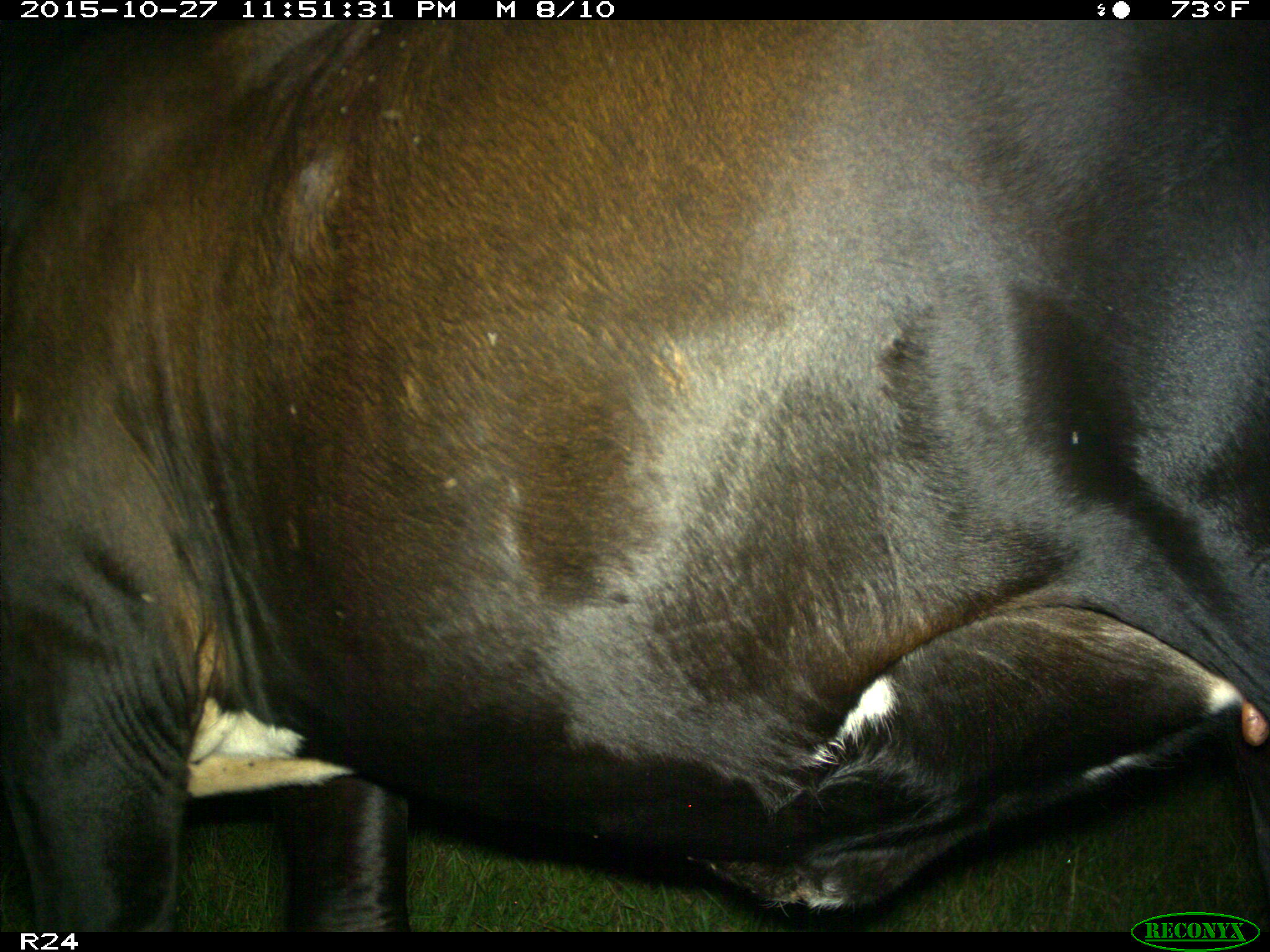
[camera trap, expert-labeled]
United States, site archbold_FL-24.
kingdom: Animalia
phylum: Chordata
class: Mammalia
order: Artiodactyla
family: Bovidae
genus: Bos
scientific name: Bos taurus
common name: domestic cow